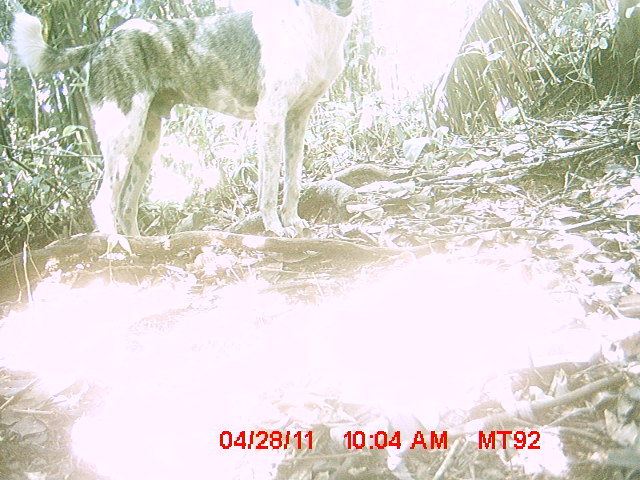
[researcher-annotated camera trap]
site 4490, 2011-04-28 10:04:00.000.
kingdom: Animalia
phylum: Chordata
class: Mammalia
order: Carnivora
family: Canidae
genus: Canis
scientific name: Canis familiaris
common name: domestic dog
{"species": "Canis familiaris (domestic dog)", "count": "1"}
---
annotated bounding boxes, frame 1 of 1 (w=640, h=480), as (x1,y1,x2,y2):
canis familiaris: (6,0,355,237)